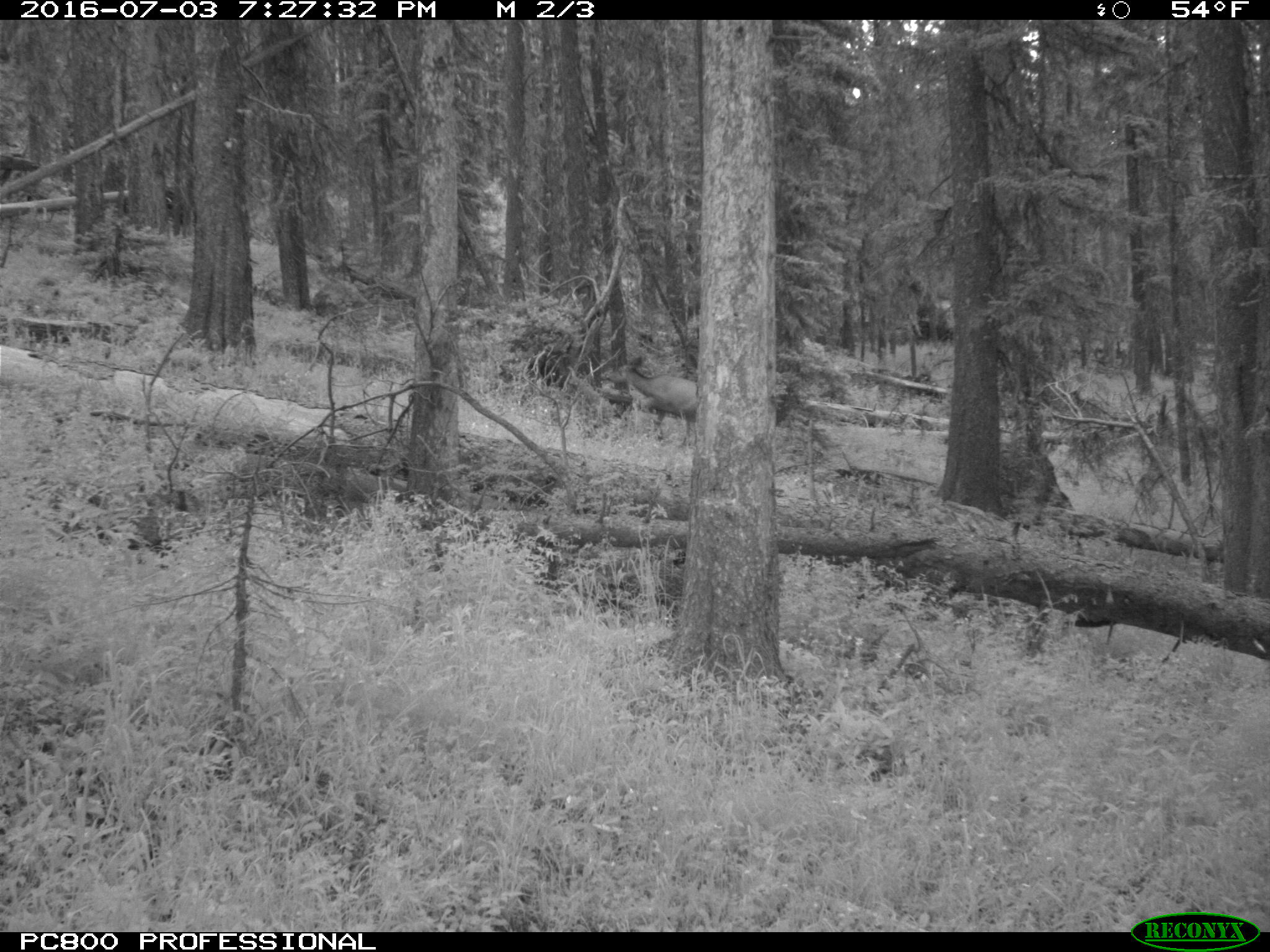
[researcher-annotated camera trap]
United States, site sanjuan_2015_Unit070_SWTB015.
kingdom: Animalia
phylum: Chordata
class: Mammalia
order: Artiodactyla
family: Cervidae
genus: Odocoileus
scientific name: Odocoileus hemionus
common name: mule deer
Odocoileus hemionus (mule deer).